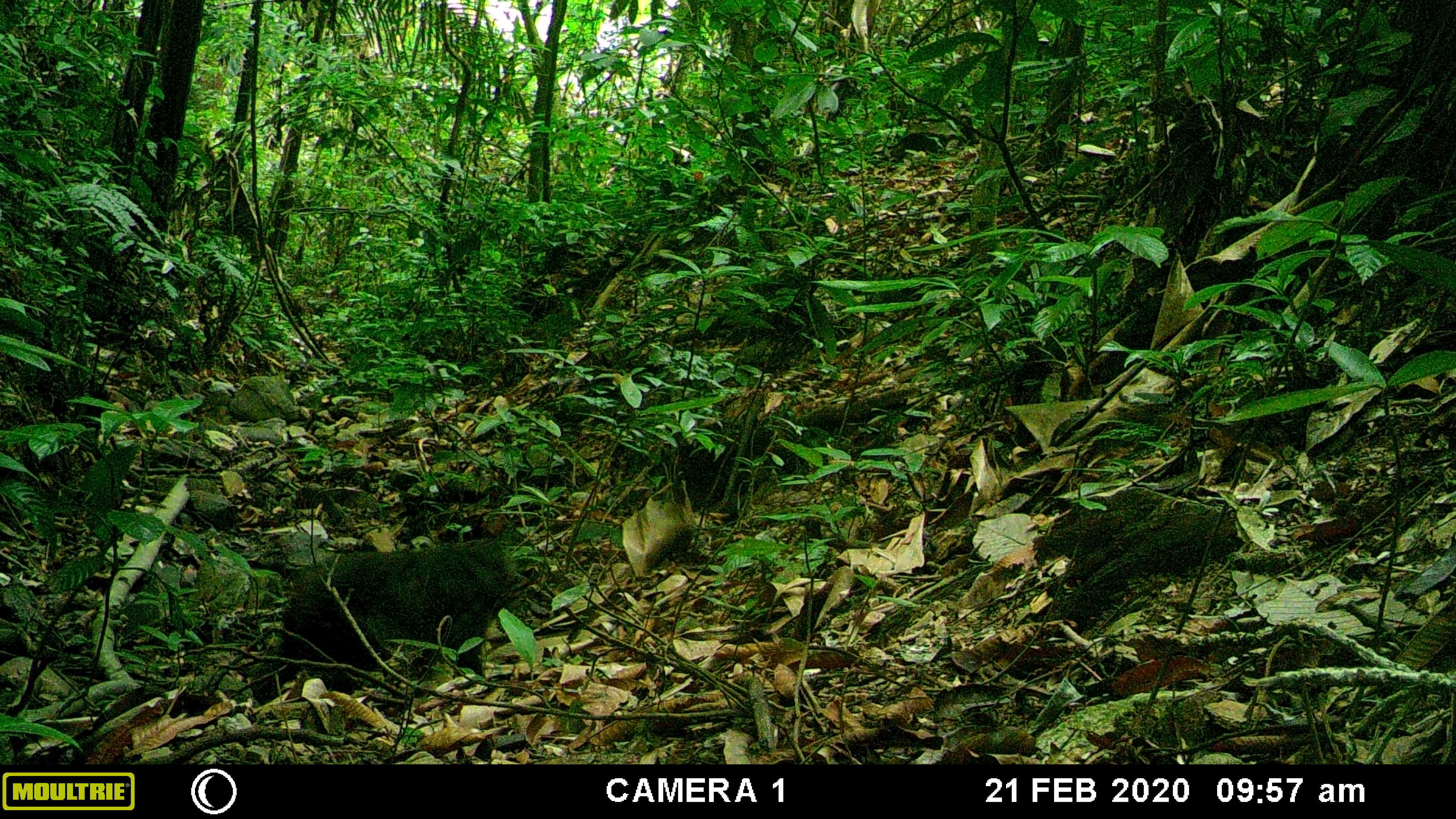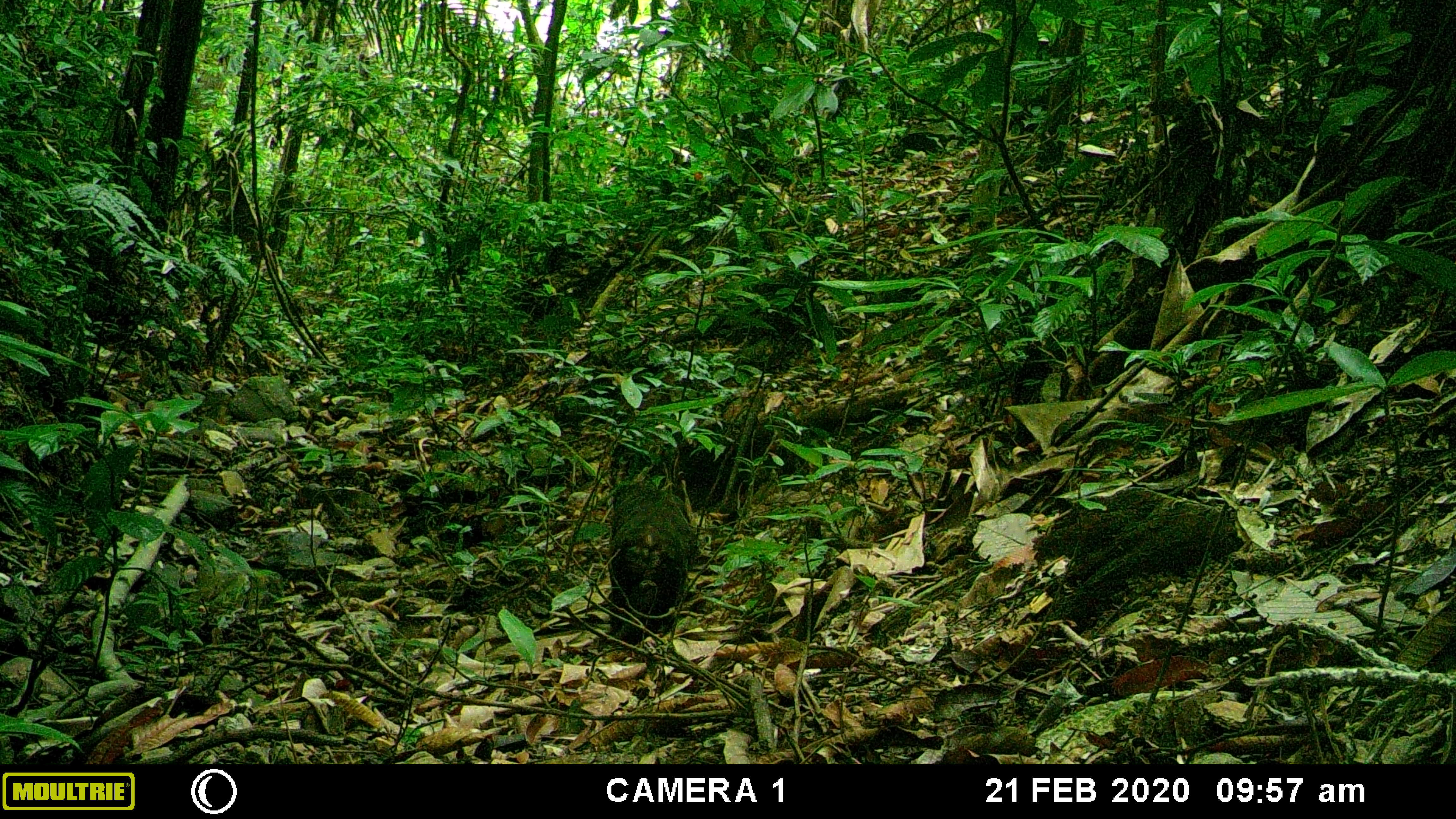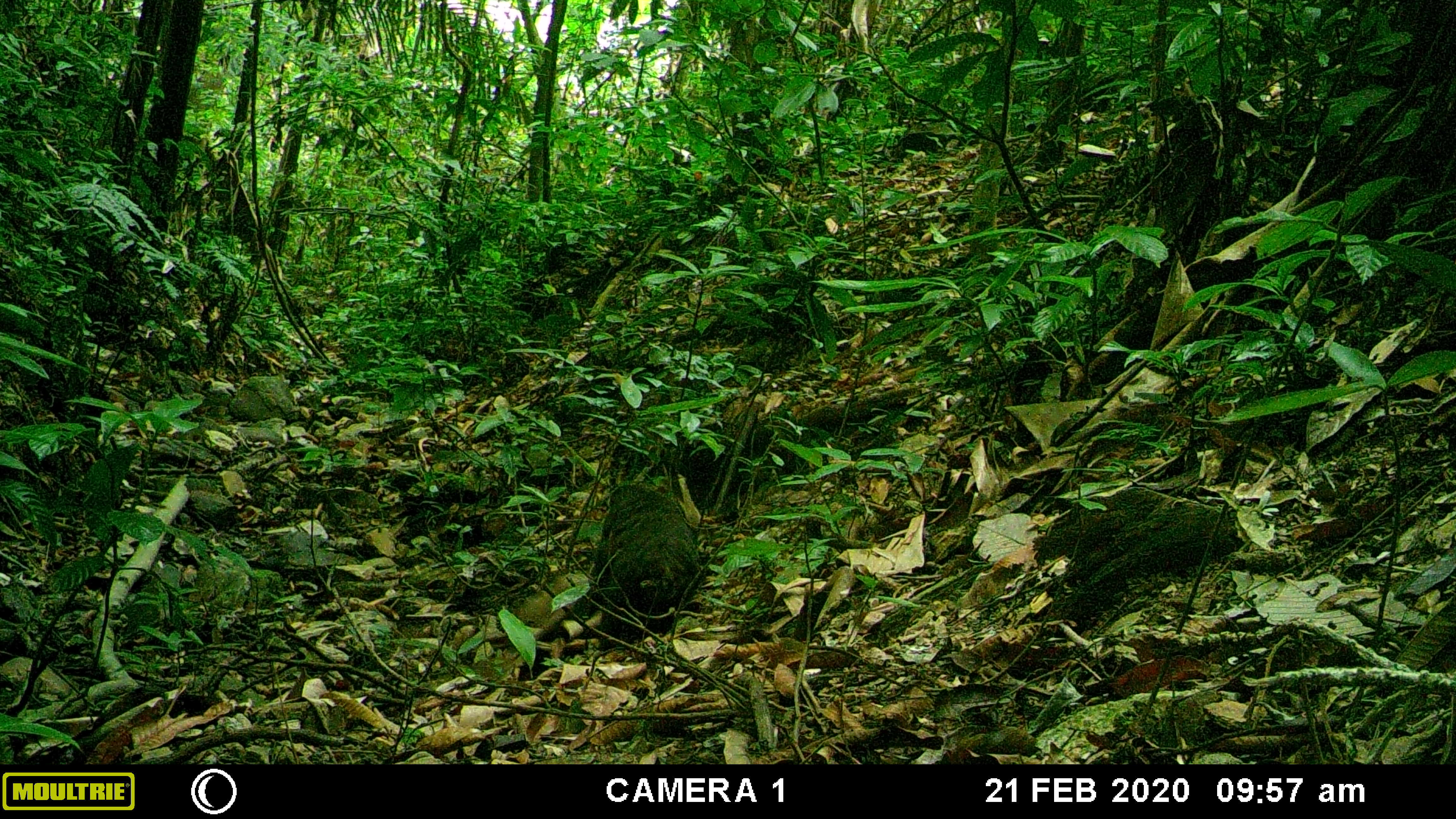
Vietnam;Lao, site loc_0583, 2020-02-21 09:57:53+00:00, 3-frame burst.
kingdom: Animalia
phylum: Chordata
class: Mammalia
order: Primates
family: Cercopithecidae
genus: Macaca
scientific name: Macaca arctoides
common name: stump-tailed macaque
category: stump tailed macaque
Stump tailed macaque (stump-tailed macaque) (Macaca arctoides). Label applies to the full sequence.